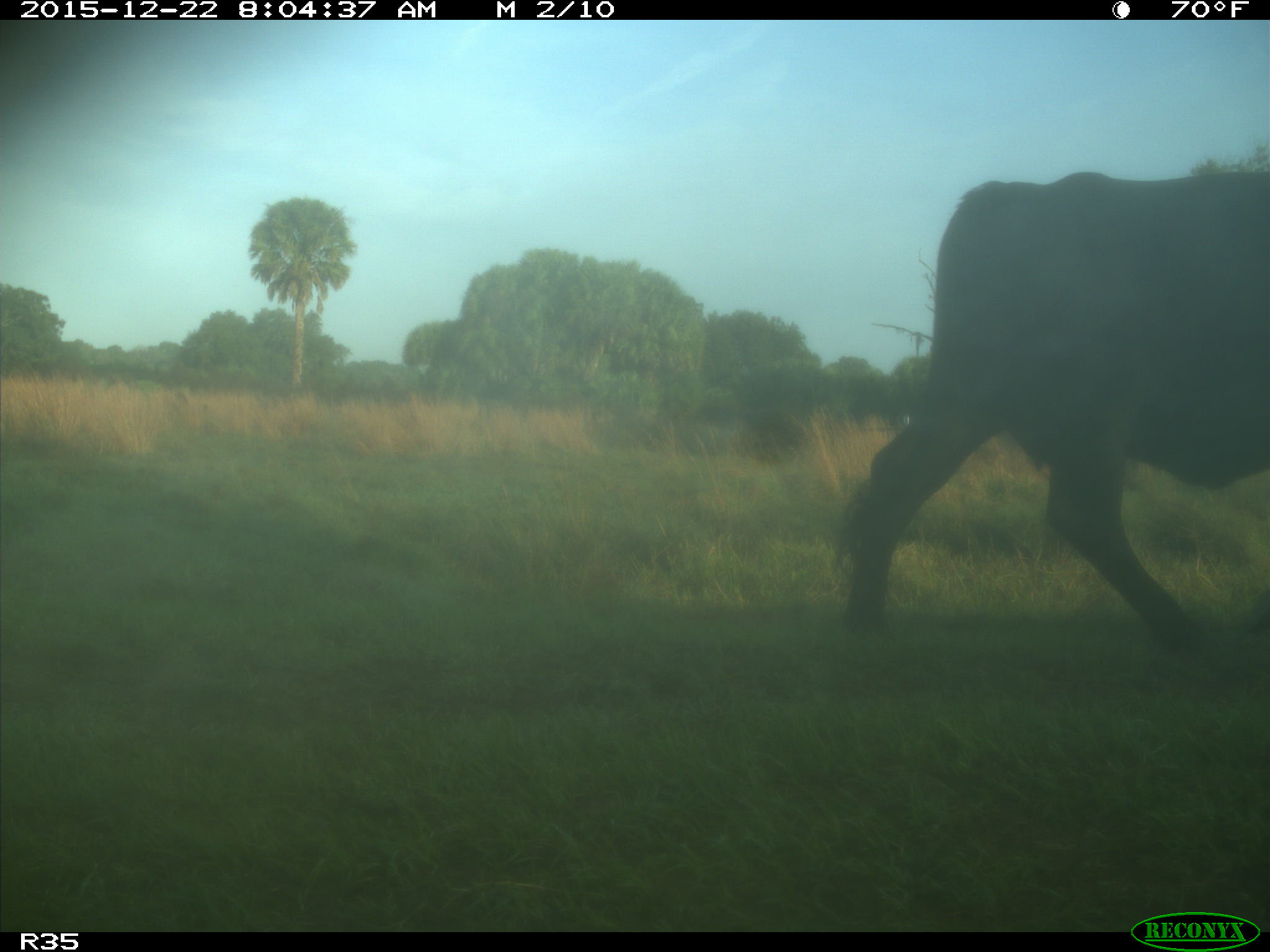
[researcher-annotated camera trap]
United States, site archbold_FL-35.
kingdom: Animalia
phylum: Chordata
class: Mammalia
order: Artiodactyla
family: Bovidae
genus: Bos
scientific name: Bos taurus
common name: domestic cow